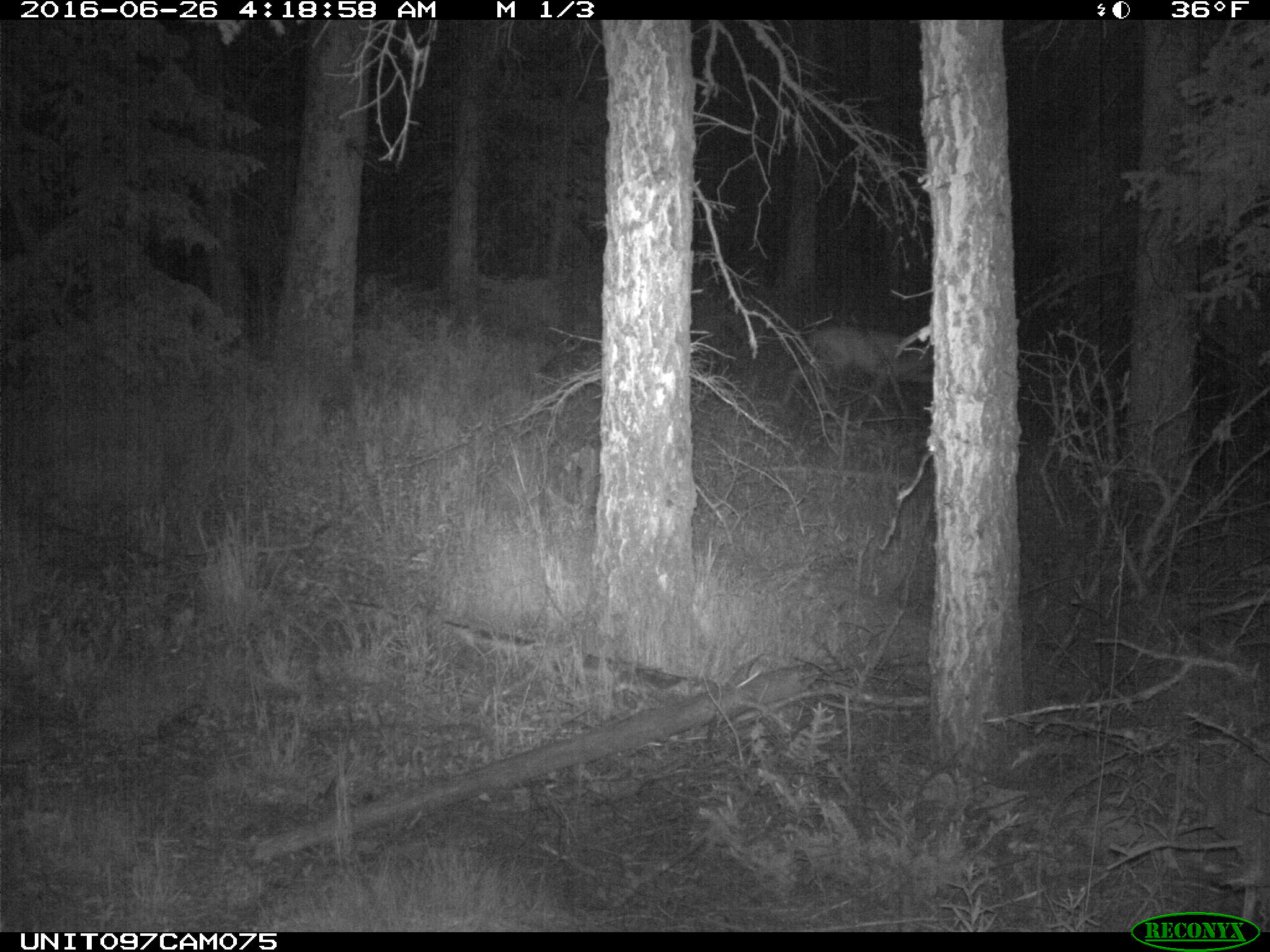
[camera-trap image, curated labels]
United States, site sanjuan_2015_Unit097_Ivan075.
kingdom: Animalia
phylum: Chordata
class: Mammalia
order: Artiodactyla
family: Cervidae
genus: Odocoileus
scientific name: Odocoileus hemionus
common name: mule deer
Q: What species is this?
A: Odocoileus hemionus (mule deer).